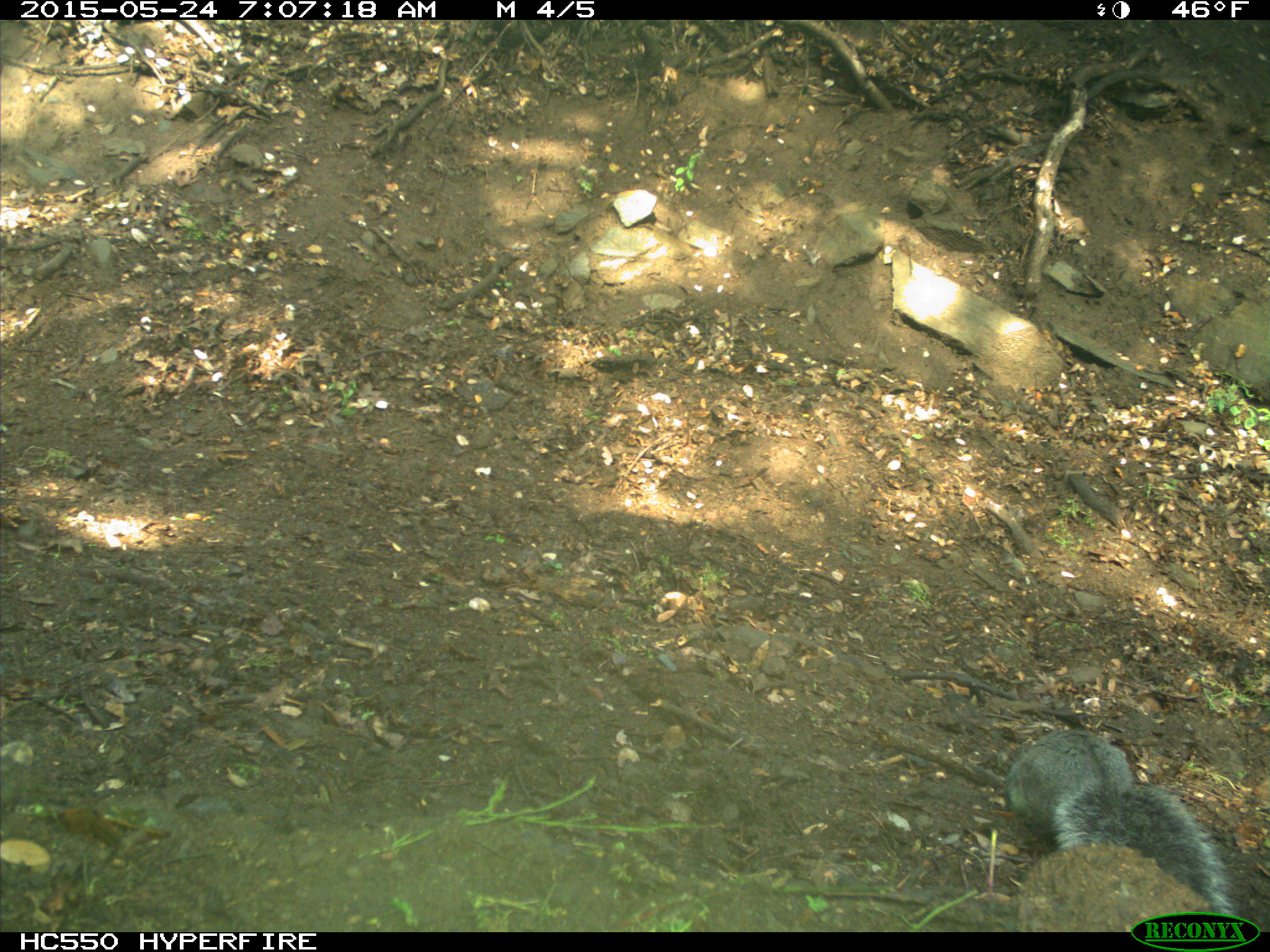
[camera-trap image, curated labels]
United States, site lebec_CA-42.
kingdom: Animalia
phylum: Chordata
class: Mammalia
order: Rodentia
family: Sciuridae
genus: Sciurus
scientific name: Sciurus carolinensis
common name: eastern gray squirrel